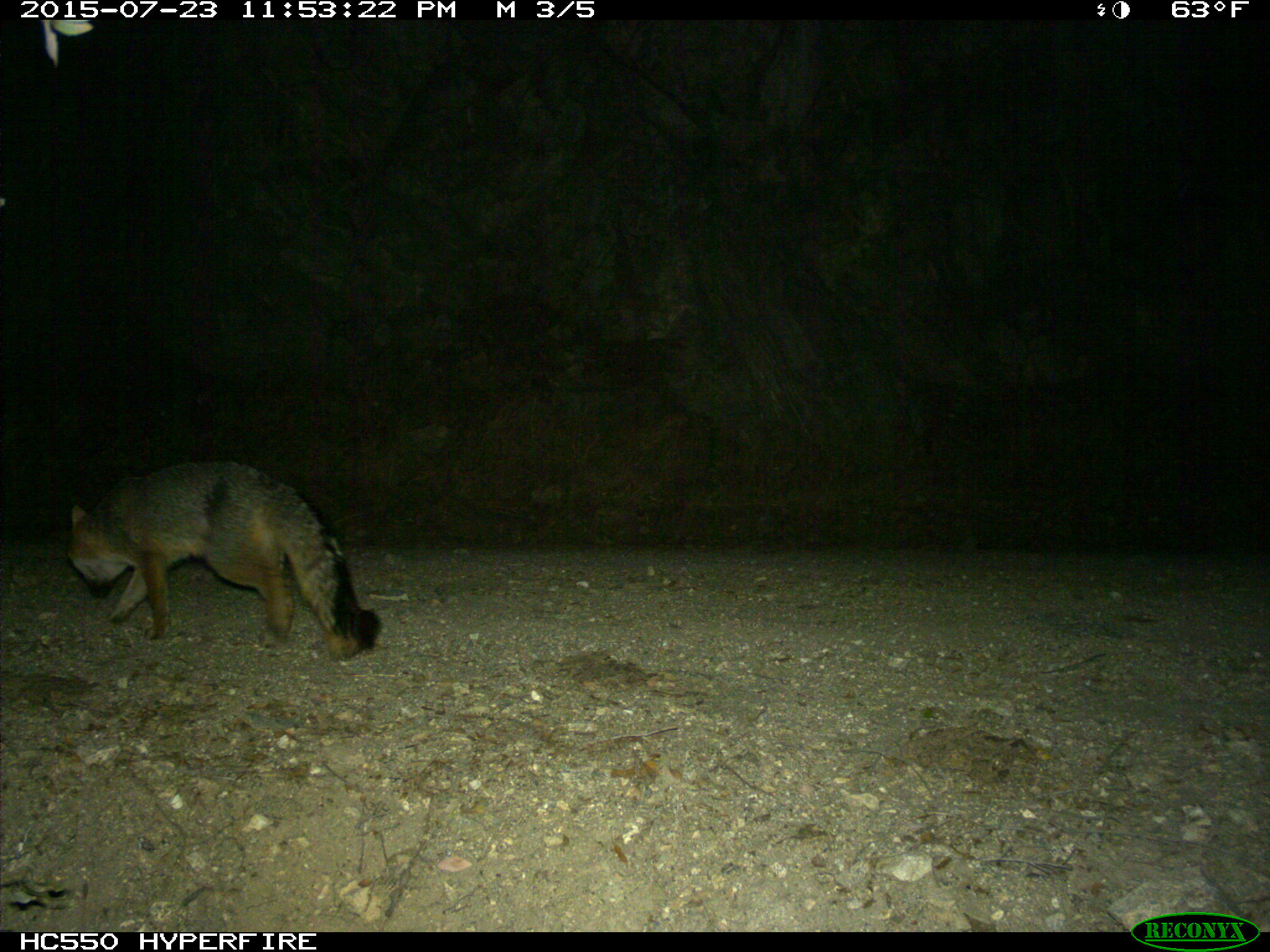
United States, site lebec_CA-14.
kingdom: Animalia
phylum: Chordata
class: Mammalia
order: Carnivora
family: Canidae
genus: Urocyon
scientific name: Urocyon cinereoargenteus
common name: gray fox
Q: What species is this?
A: Urocyon cinereoargenteus (gray fox).